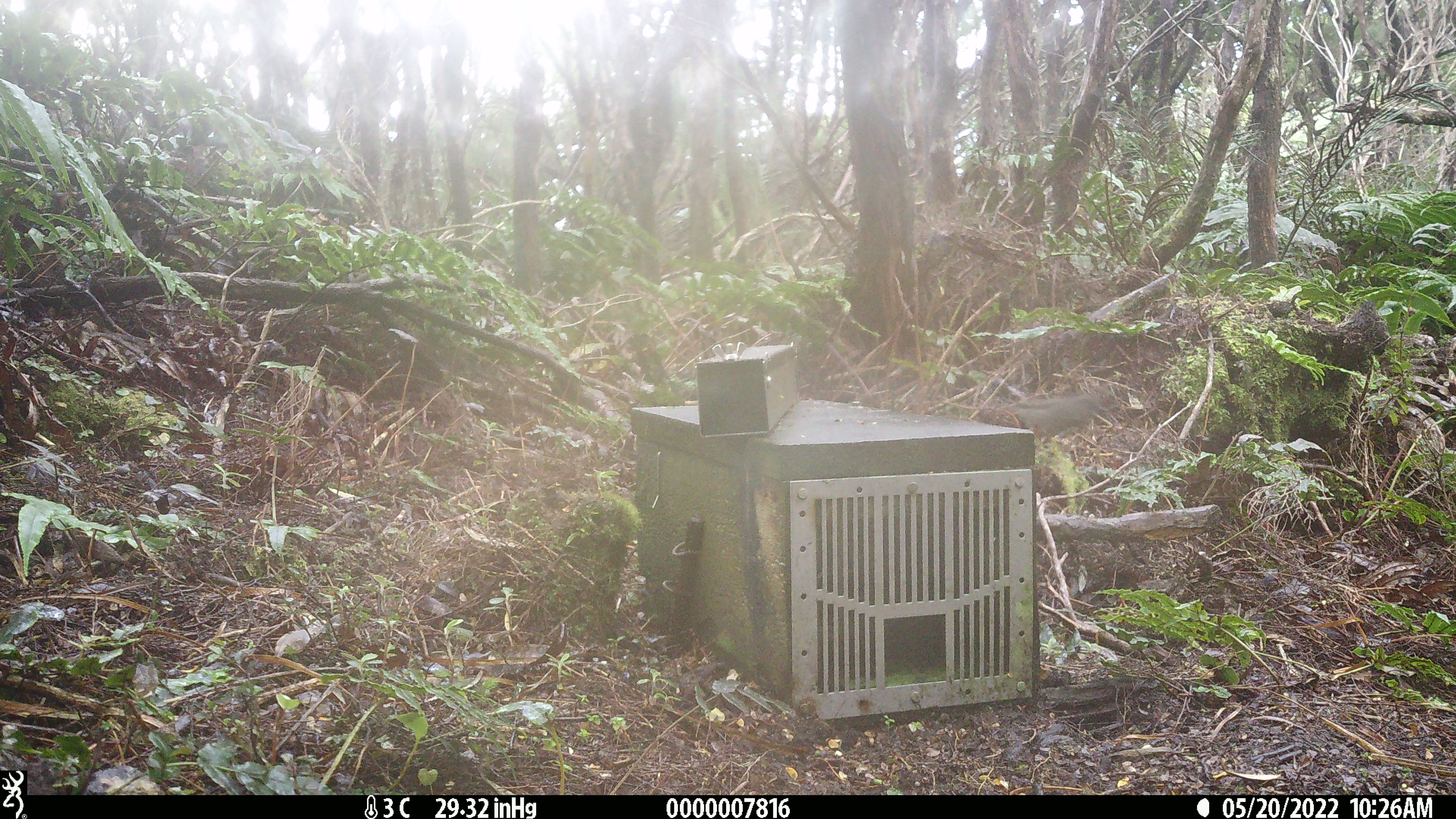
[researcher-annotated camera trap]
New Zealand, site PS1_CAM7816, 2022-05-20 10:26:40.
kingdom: Animalia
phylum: Chordata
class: Aves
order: Passeriformes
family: Petroicidae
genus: Petroica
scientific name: Petroica australis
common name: new zealand robin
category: robin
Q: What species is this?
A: Robin (new zealand robin) (Petroica australis).